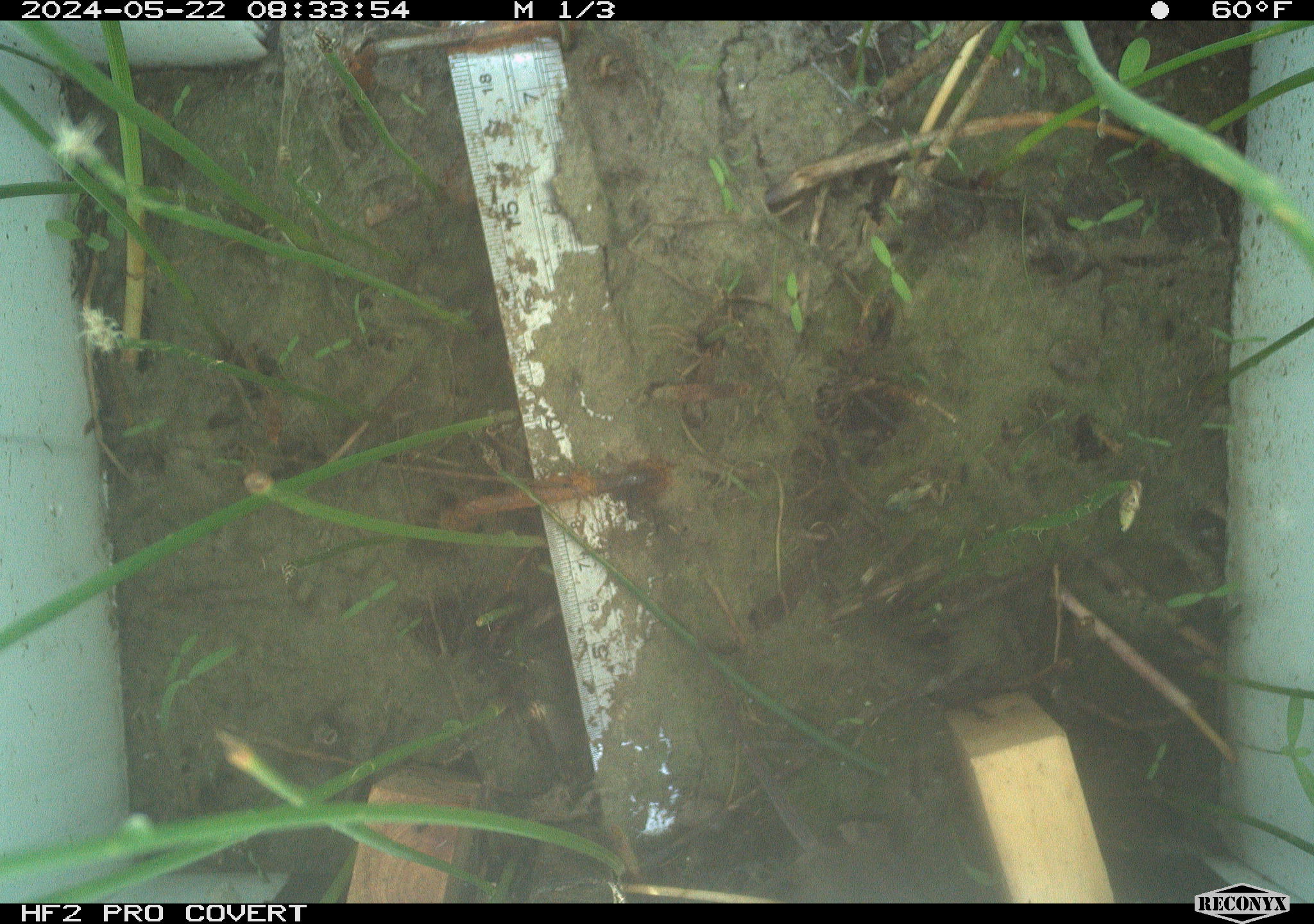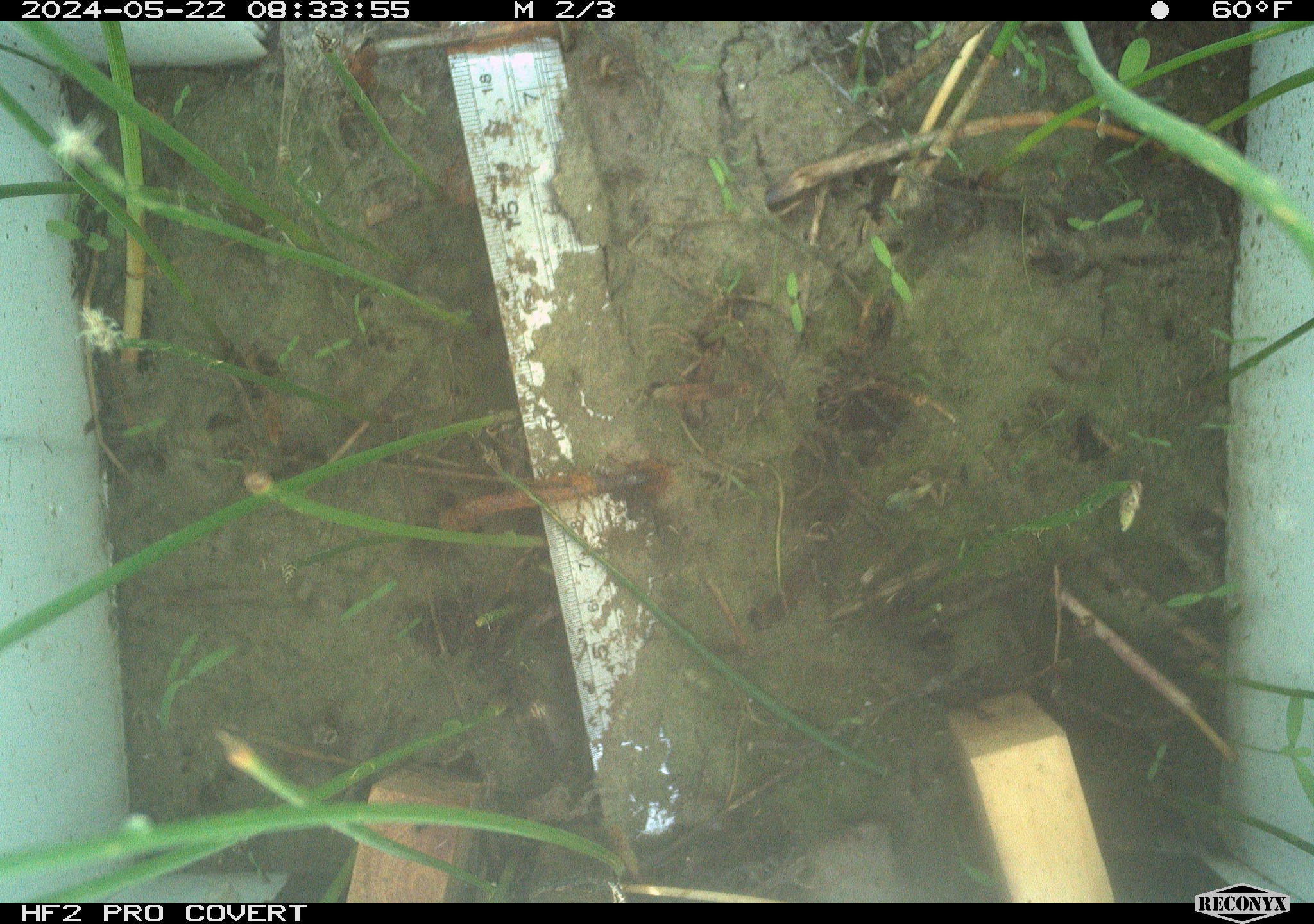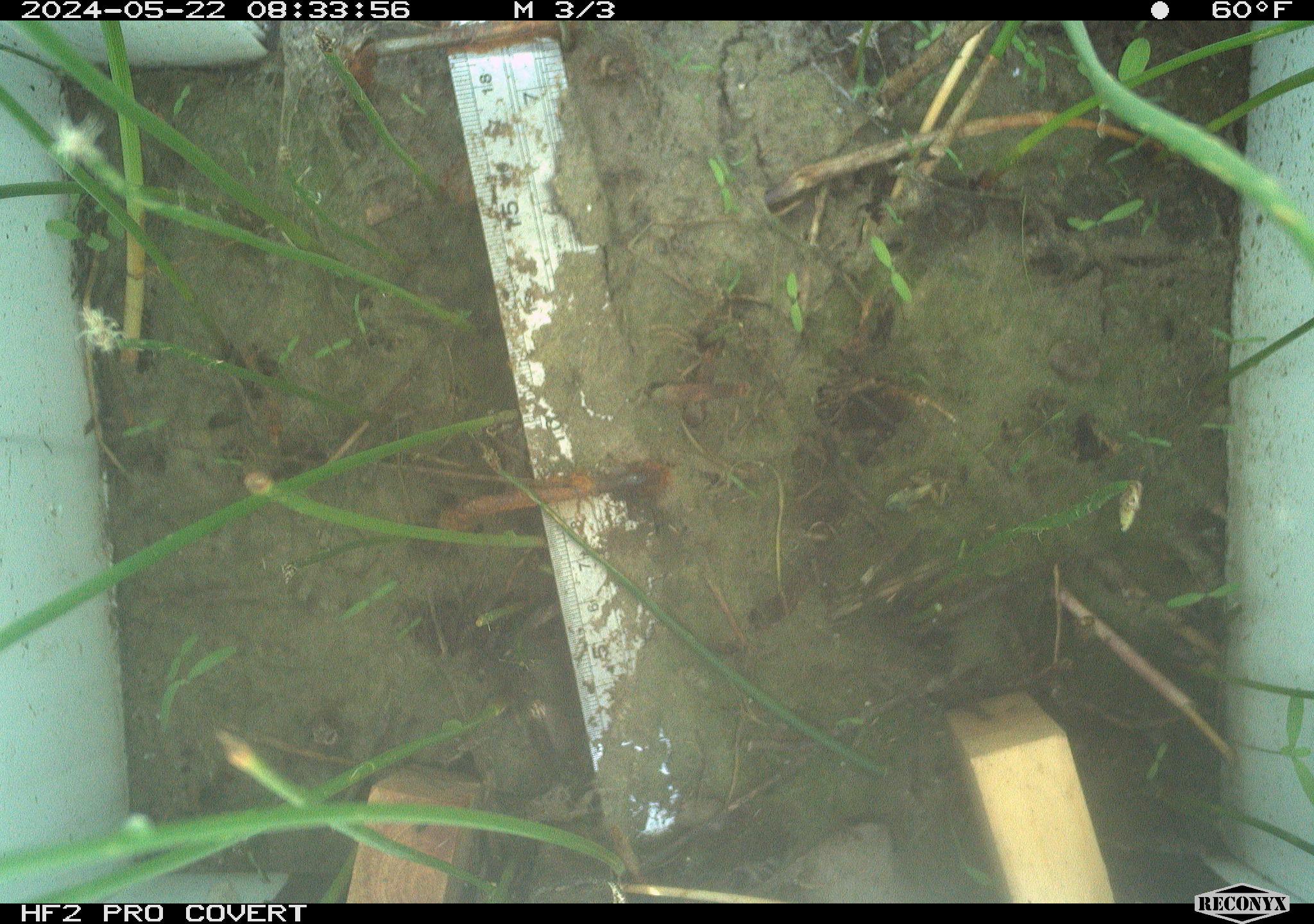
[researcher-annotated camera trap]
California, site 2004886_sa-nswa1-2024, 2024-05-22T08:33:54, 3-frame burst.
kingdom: Animalia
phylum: Chordata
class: Mammalia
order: Rodentia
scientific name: Rodentia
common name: rodent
Rodent (Rodentia).